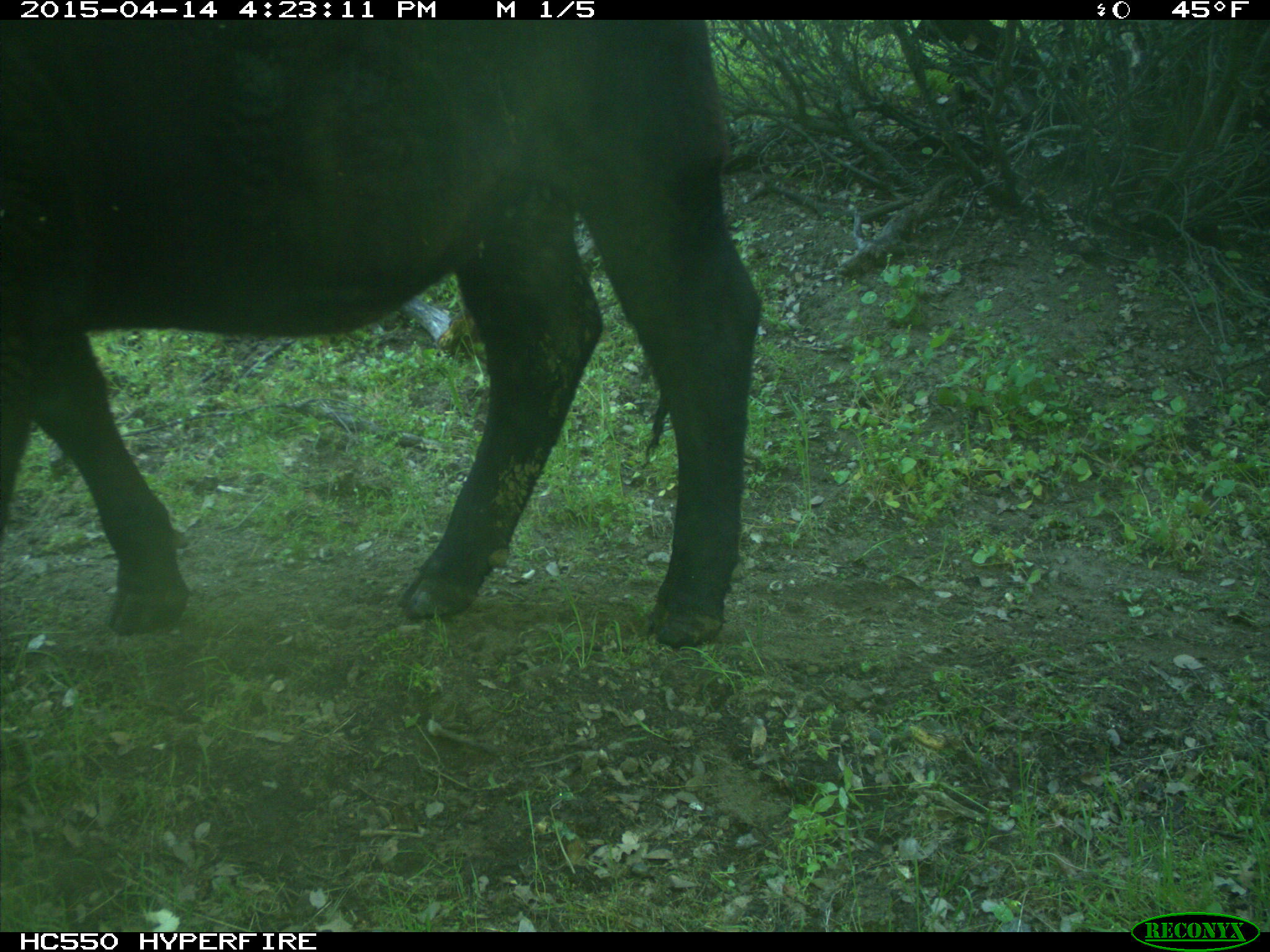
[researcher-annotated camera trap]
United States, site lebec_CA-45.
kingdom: Animalia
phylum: Chordata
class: Mammalia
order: Artiodactyla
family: Bovidae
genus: Bos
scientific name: Bos taurus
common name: domestic cow